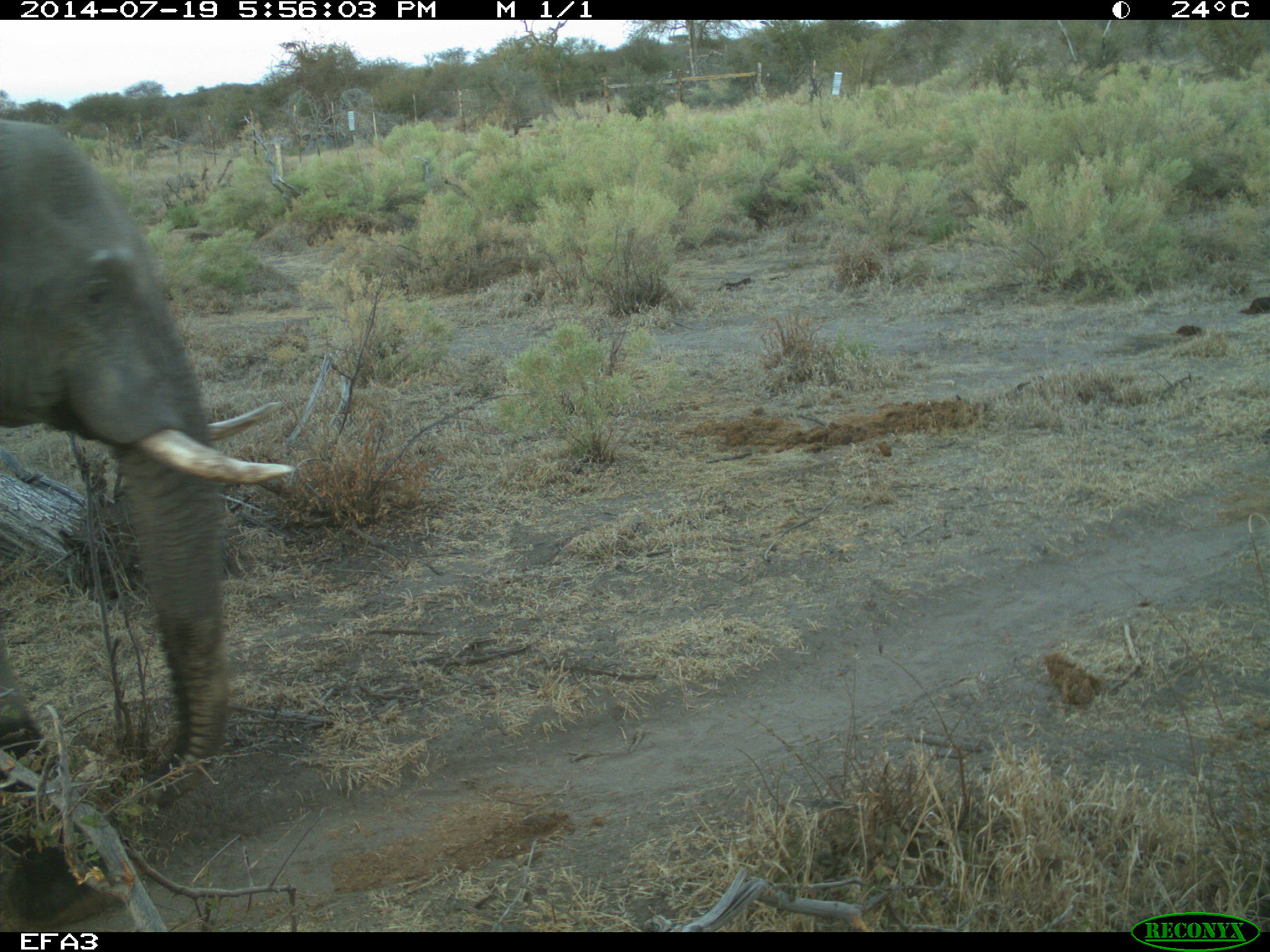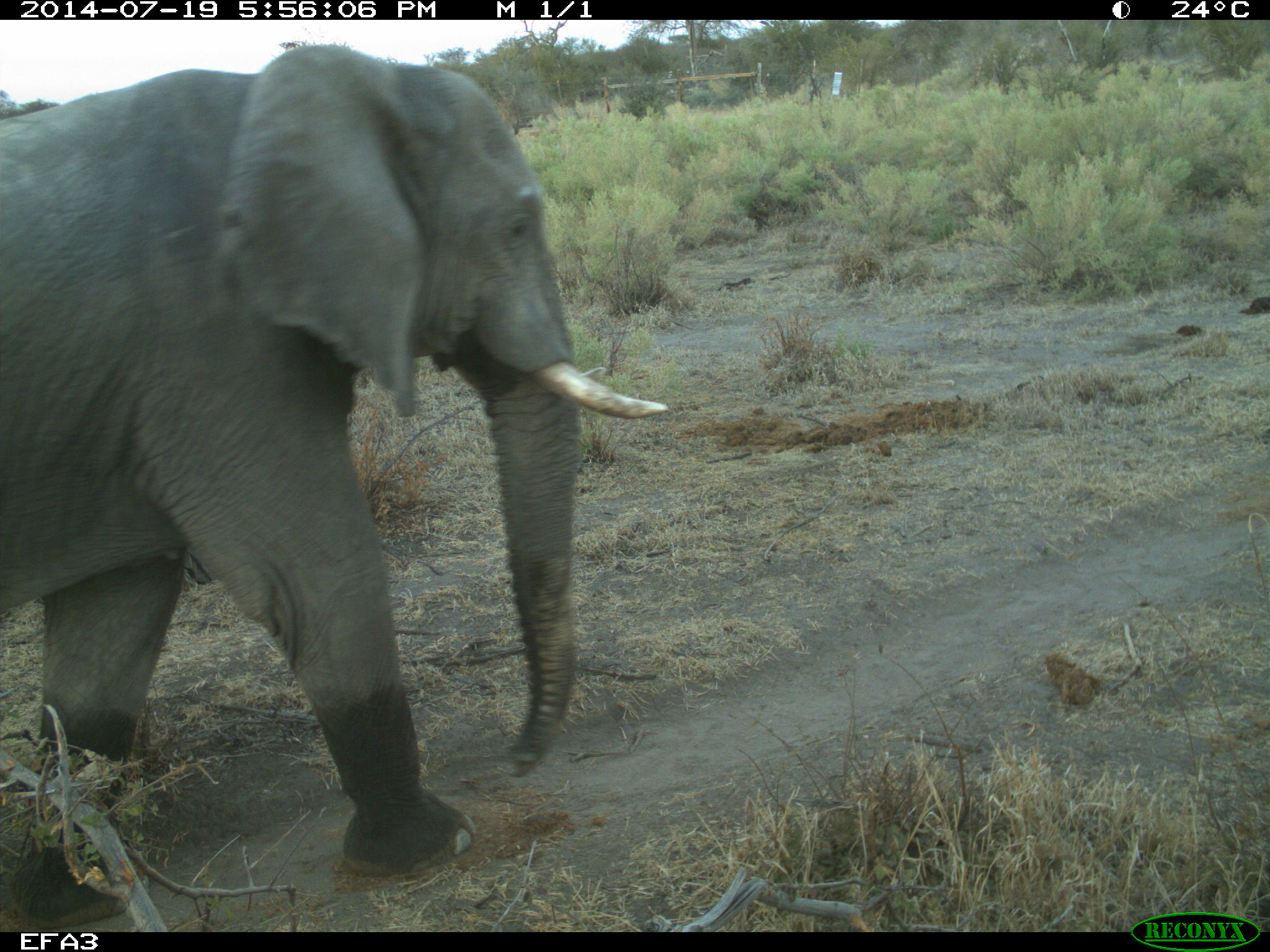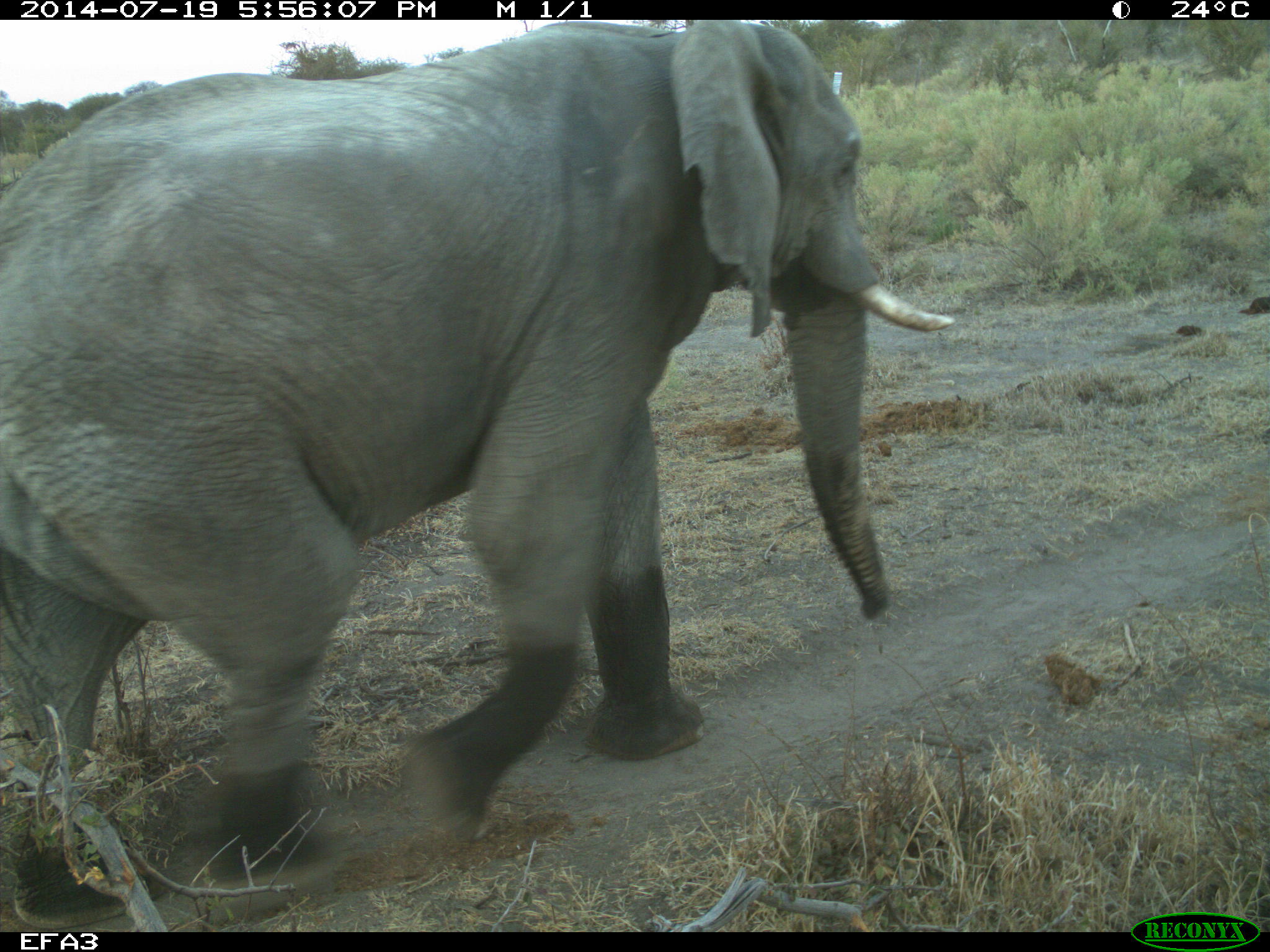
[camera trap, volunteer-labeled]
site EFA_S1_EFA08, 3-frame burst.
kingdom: Animalia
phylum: Chordata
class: Mammalia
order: Proboscidea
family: Elephantidae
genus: Loxodonta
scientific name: Loxodonta africana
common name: african bush elephant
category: elephant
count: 1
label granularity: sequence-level